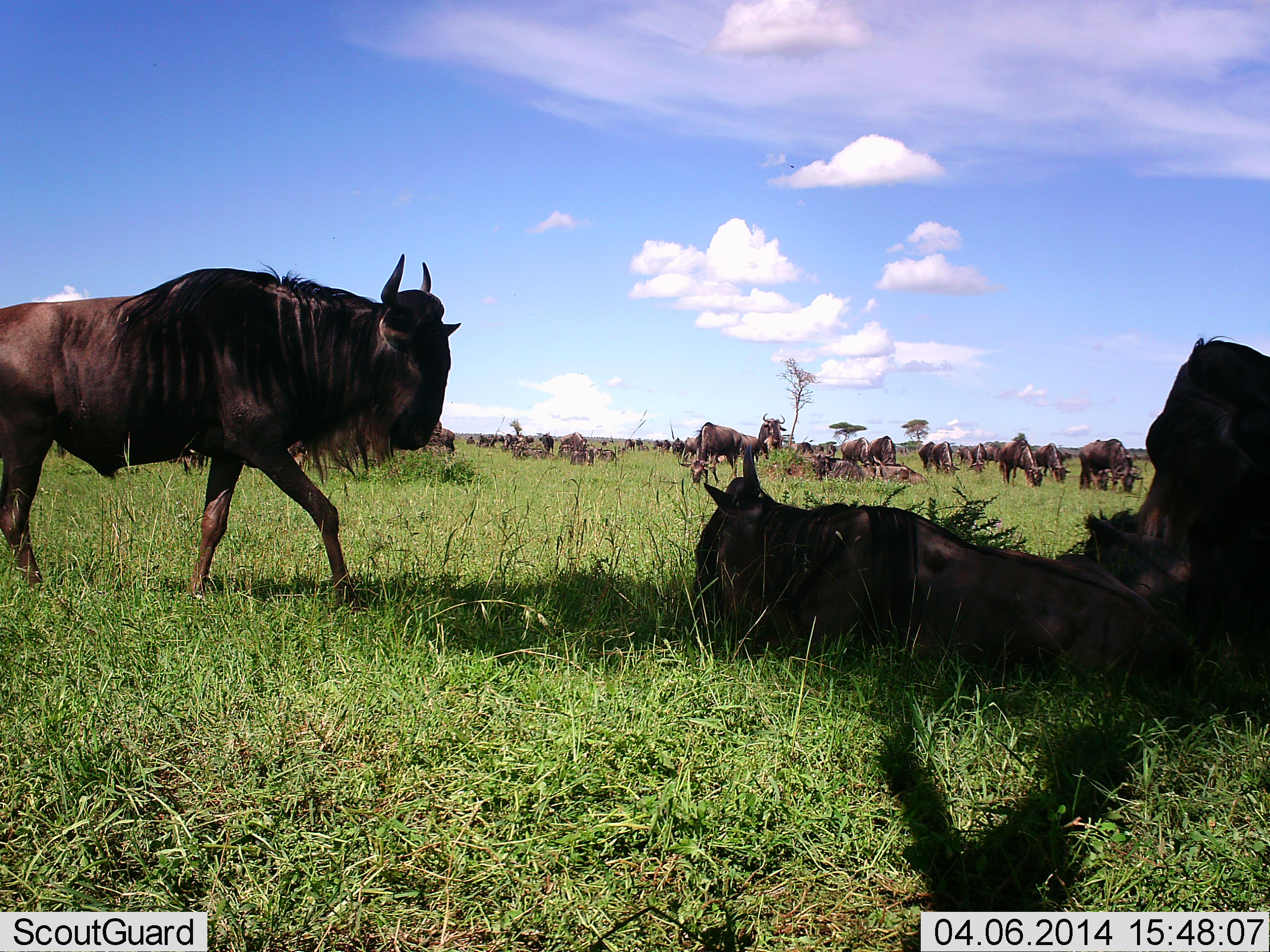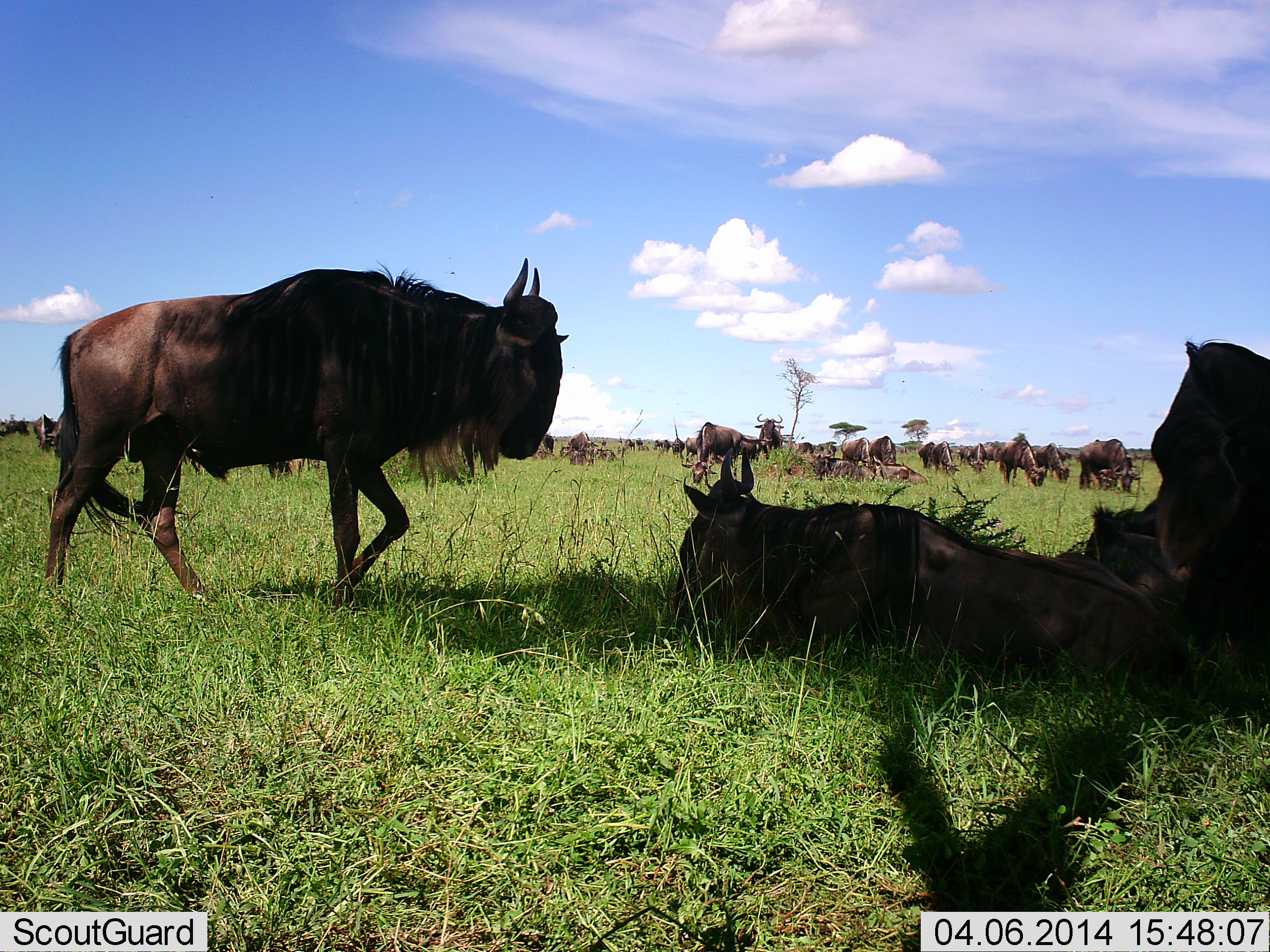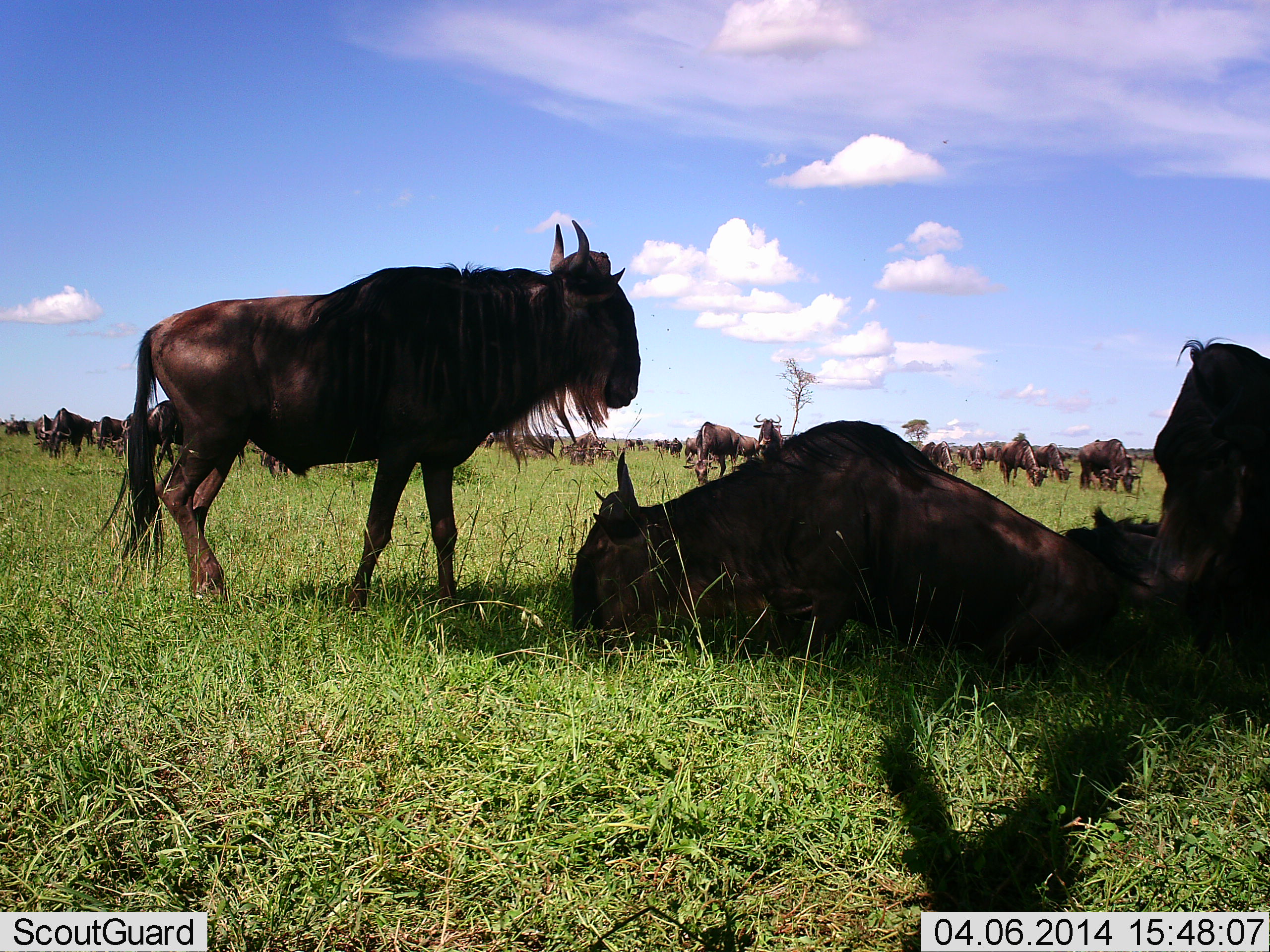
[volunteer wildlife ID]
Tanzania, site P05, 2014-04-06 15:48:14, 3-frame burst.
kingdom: Animalia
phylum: Chordata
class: Mammalia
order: Artiodactyla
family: Bovidae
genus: Connochaetes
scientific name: Connochaetes taurinus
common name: blue wildebeest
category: wildebeest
Wildebeest (blue wildebeest) (Connochaetes taurinus), count 11-50. Behavior (volunteer vote fractions): standing 45%, resting 64%, moving 36%, interacting 9%. Young present (vote fraction): 9%. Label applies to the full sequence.